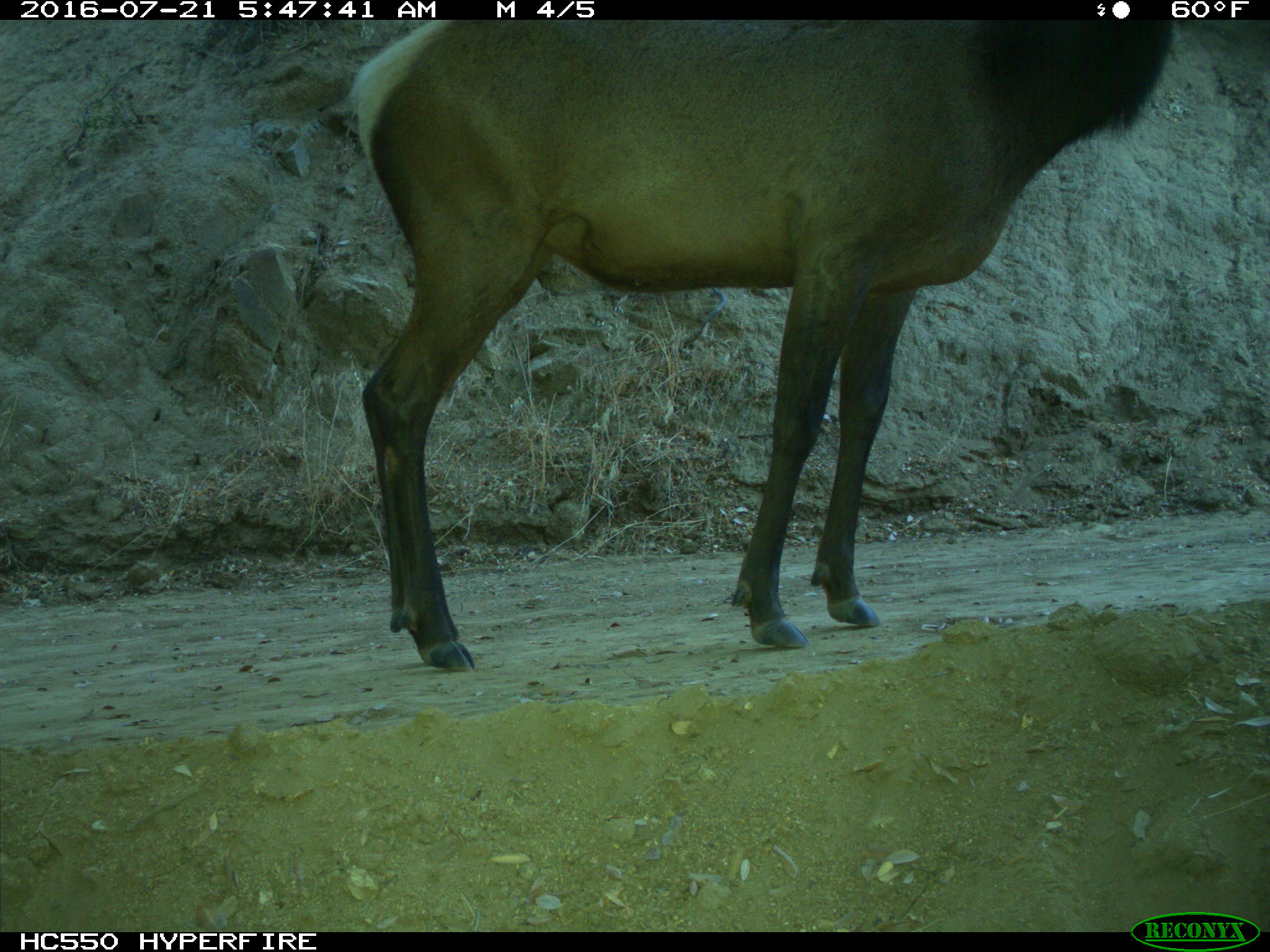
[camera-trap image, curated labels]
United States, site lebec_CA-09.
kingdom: Animalia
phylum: Chordata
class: Mammalia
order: Artiodactyla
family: Cervidae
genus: Cervus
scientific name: Cervus canadensis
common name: elk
Cervus canadensis (elk).